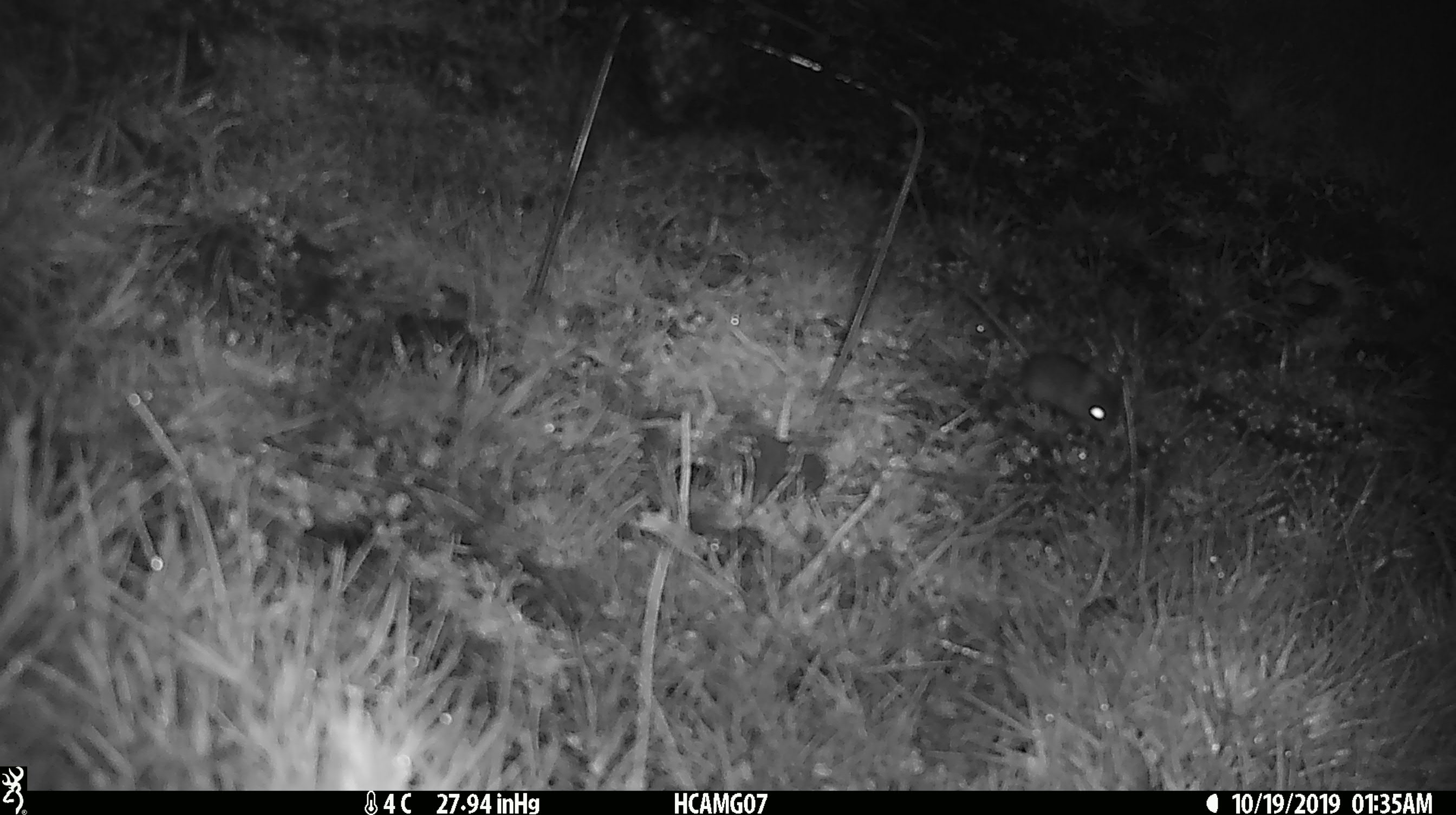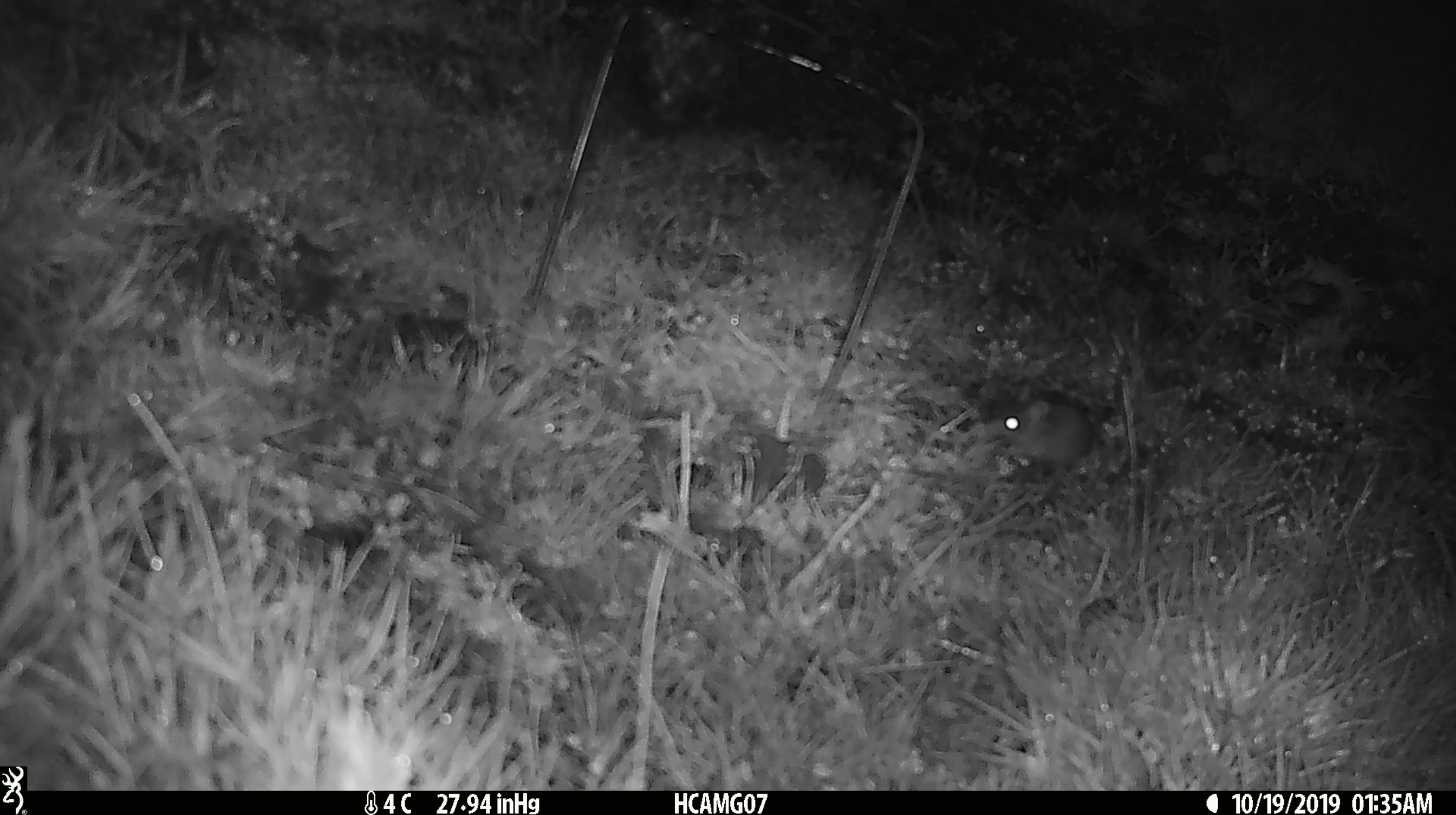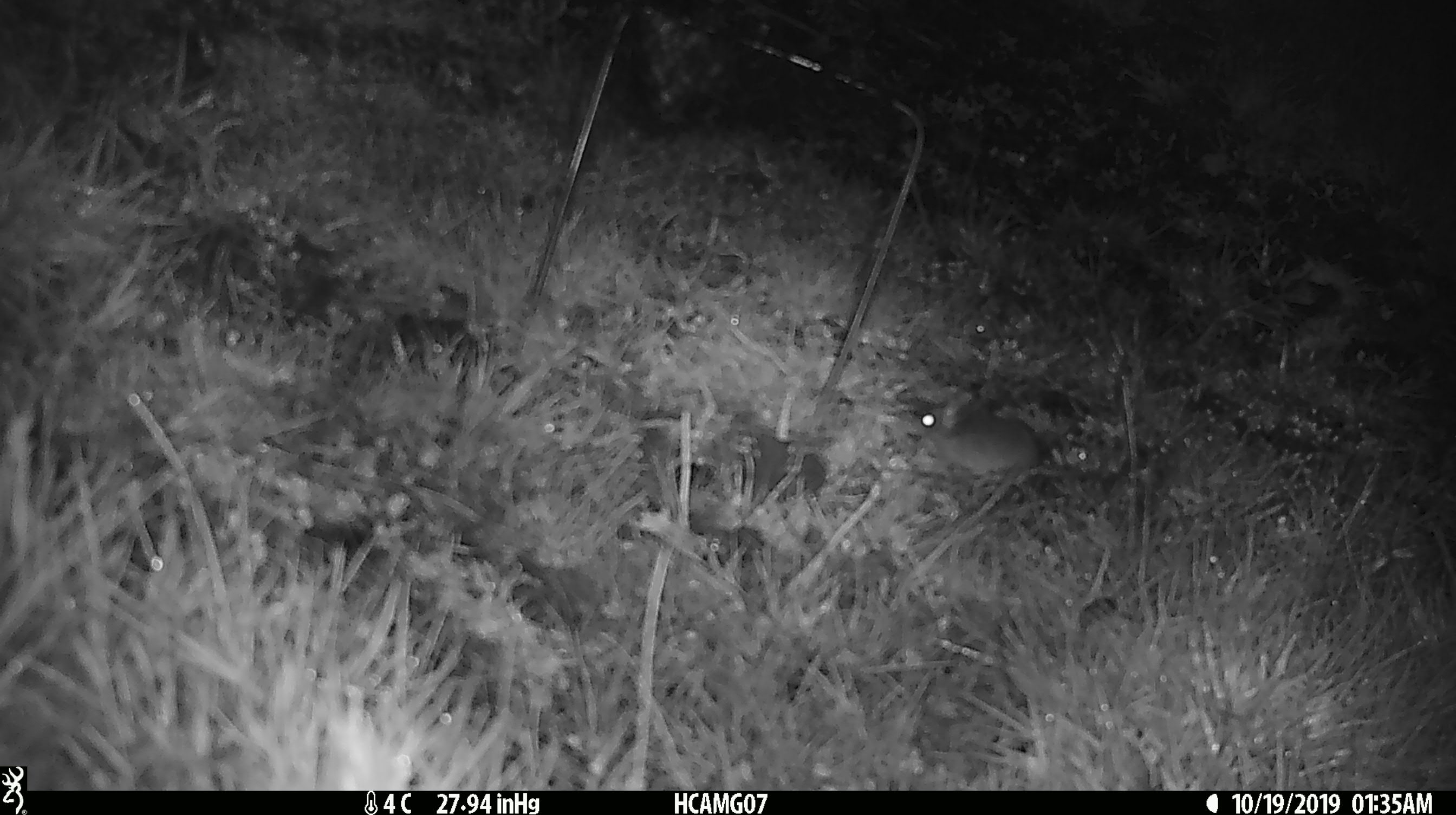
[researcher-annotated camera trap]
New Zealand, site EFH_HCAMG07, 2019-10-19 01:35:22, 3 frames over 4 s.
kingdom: Animalia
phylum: Chordata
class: Mammalia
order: Rodentia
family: Muridae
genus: Mus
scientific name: Mus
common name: mouse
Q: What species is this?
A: Mouse (Mus).